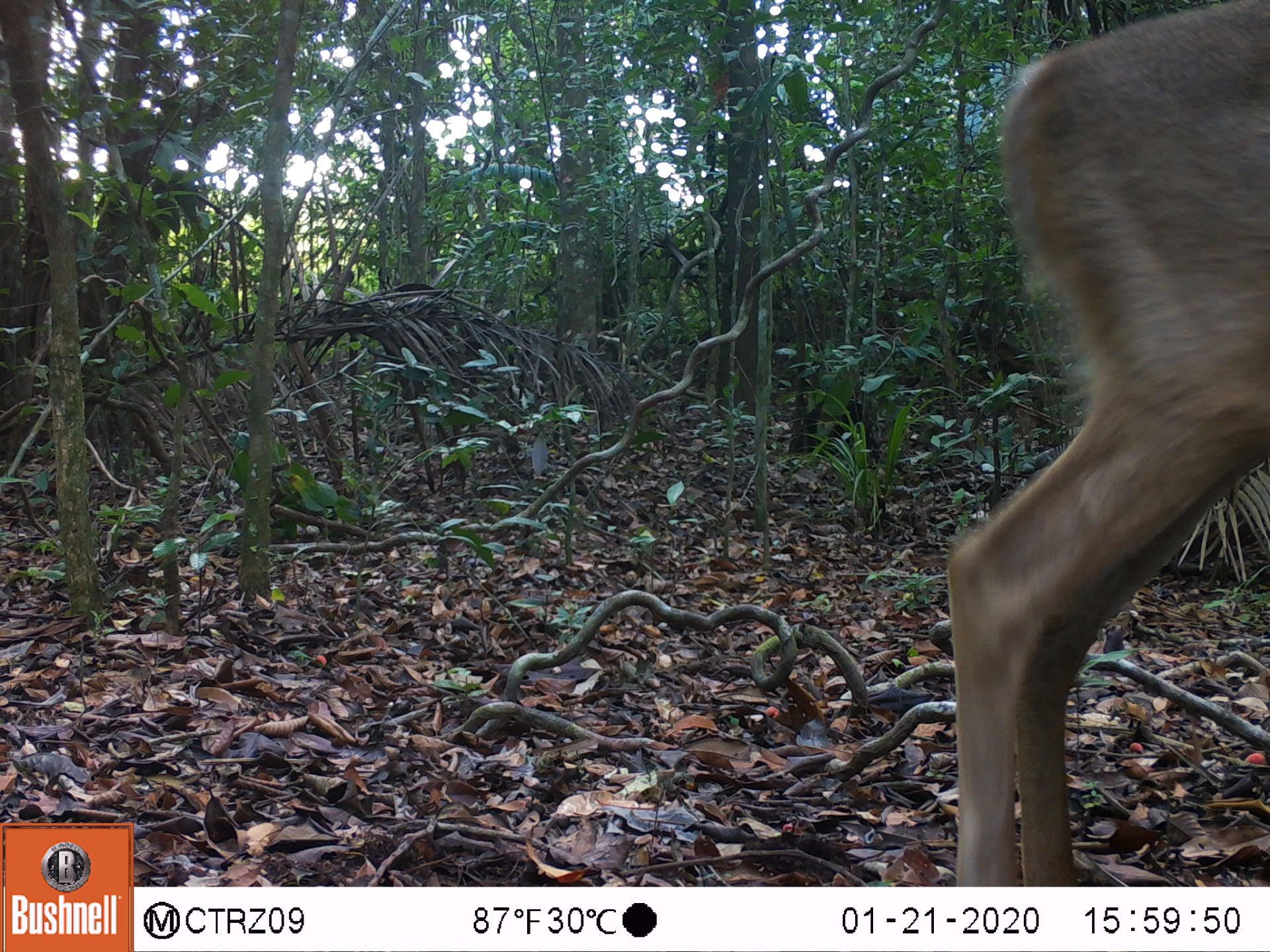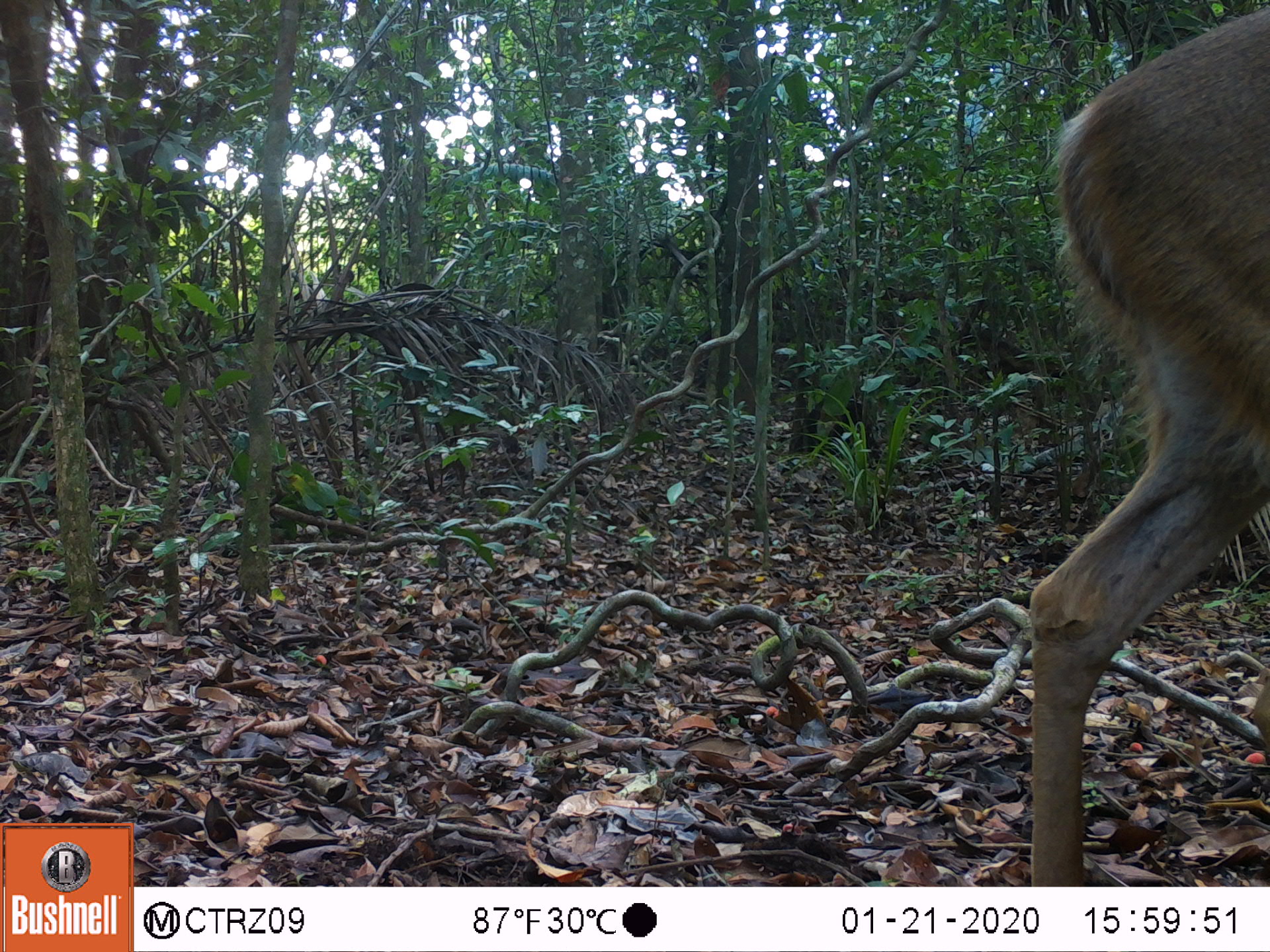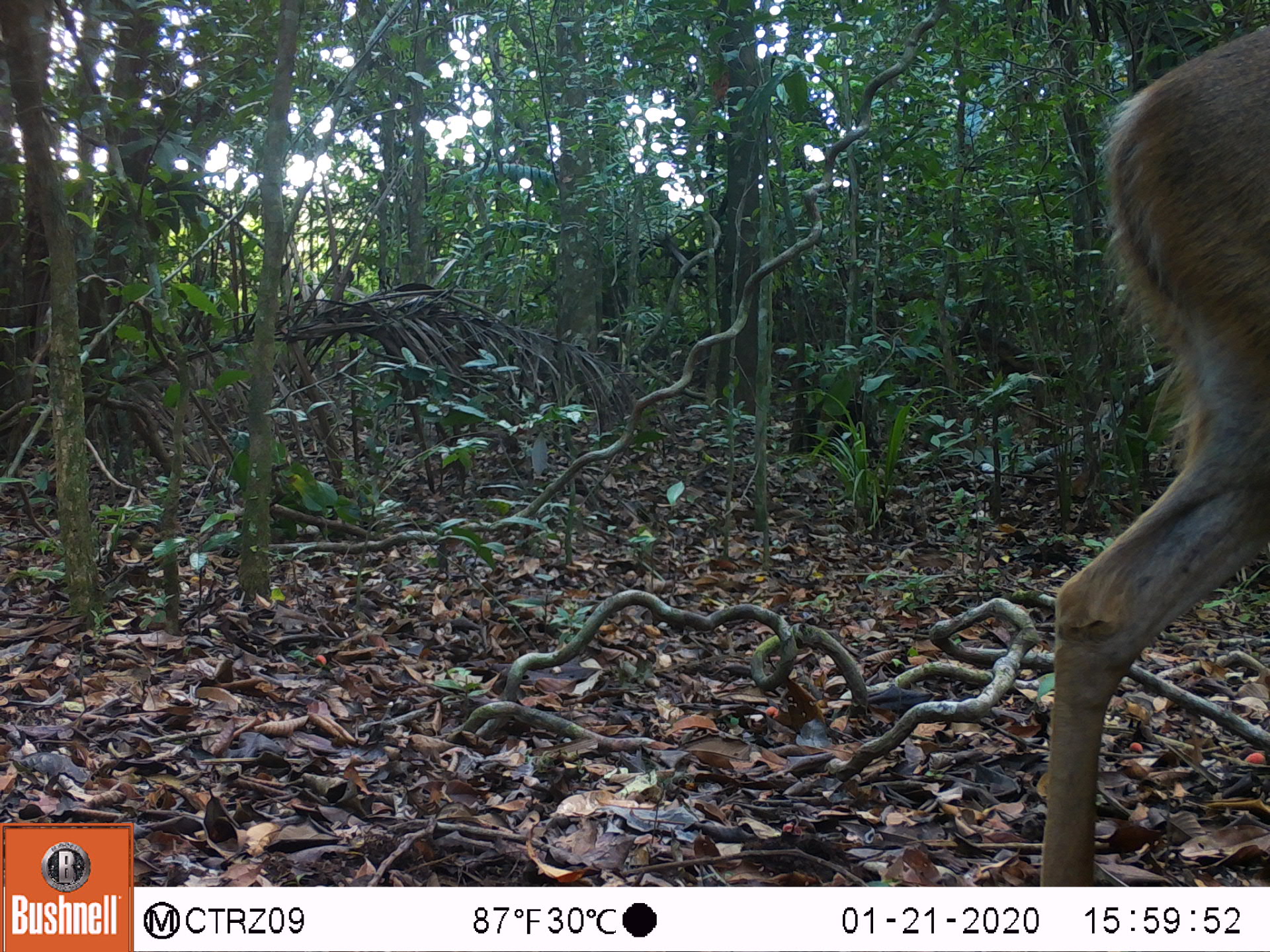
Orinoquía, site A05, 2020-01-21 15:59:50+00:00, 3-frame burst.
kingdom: Animalia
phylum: Chordata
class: Mammalia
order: Artiodactyla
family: Cervidae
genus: Odocoileus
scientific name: Odocoileus virginianus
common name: white-tailed deer